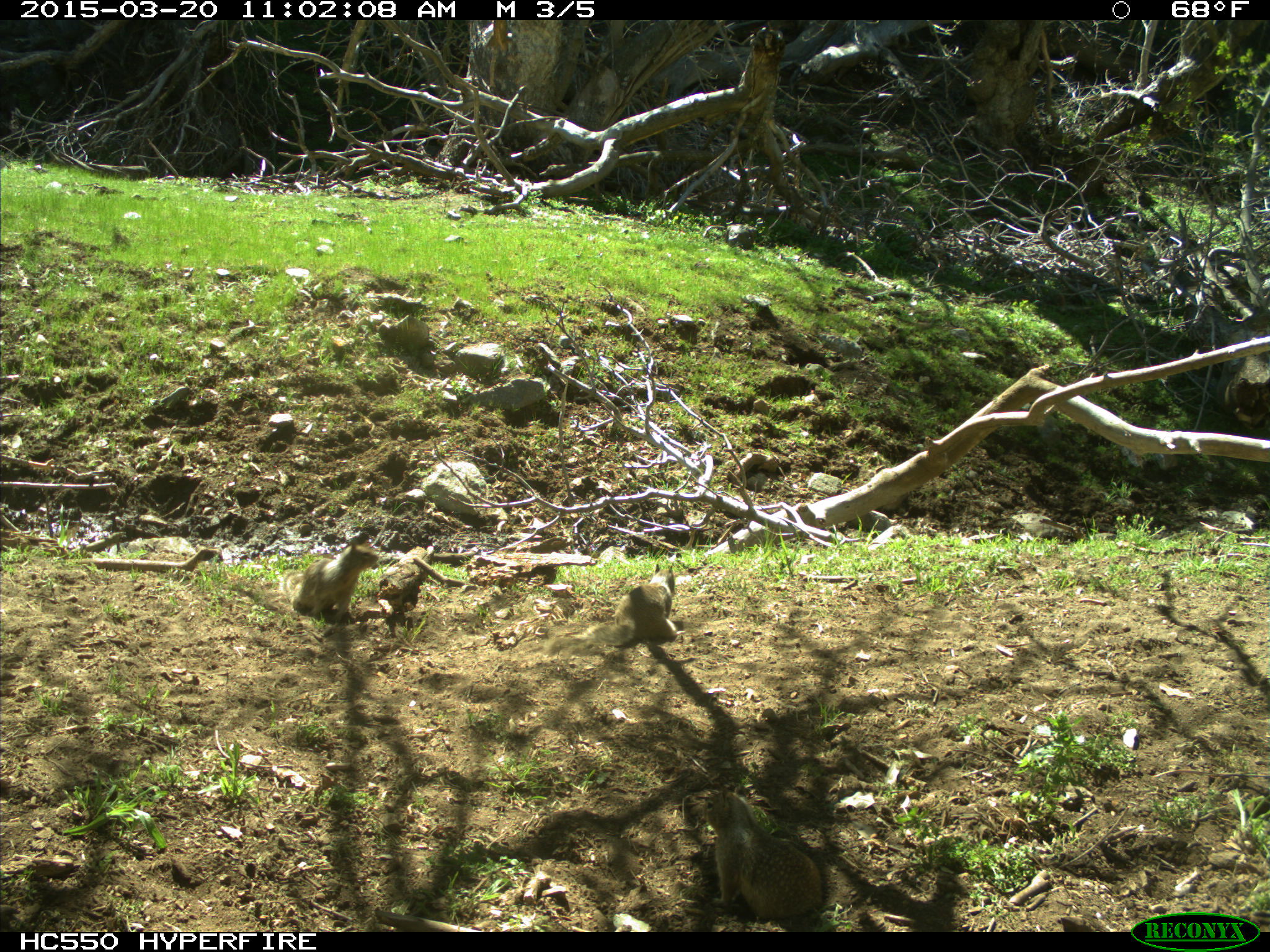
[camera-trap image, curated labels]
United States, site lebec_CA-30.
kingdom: Animalia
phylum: Chordata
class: Mammalia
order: Rodentia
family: Sciuridae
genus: Otospermophilus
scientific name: Otospermophilus beecheyi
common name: california ground squirrel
Otospermophilus beecheyi (california ground squirrel).